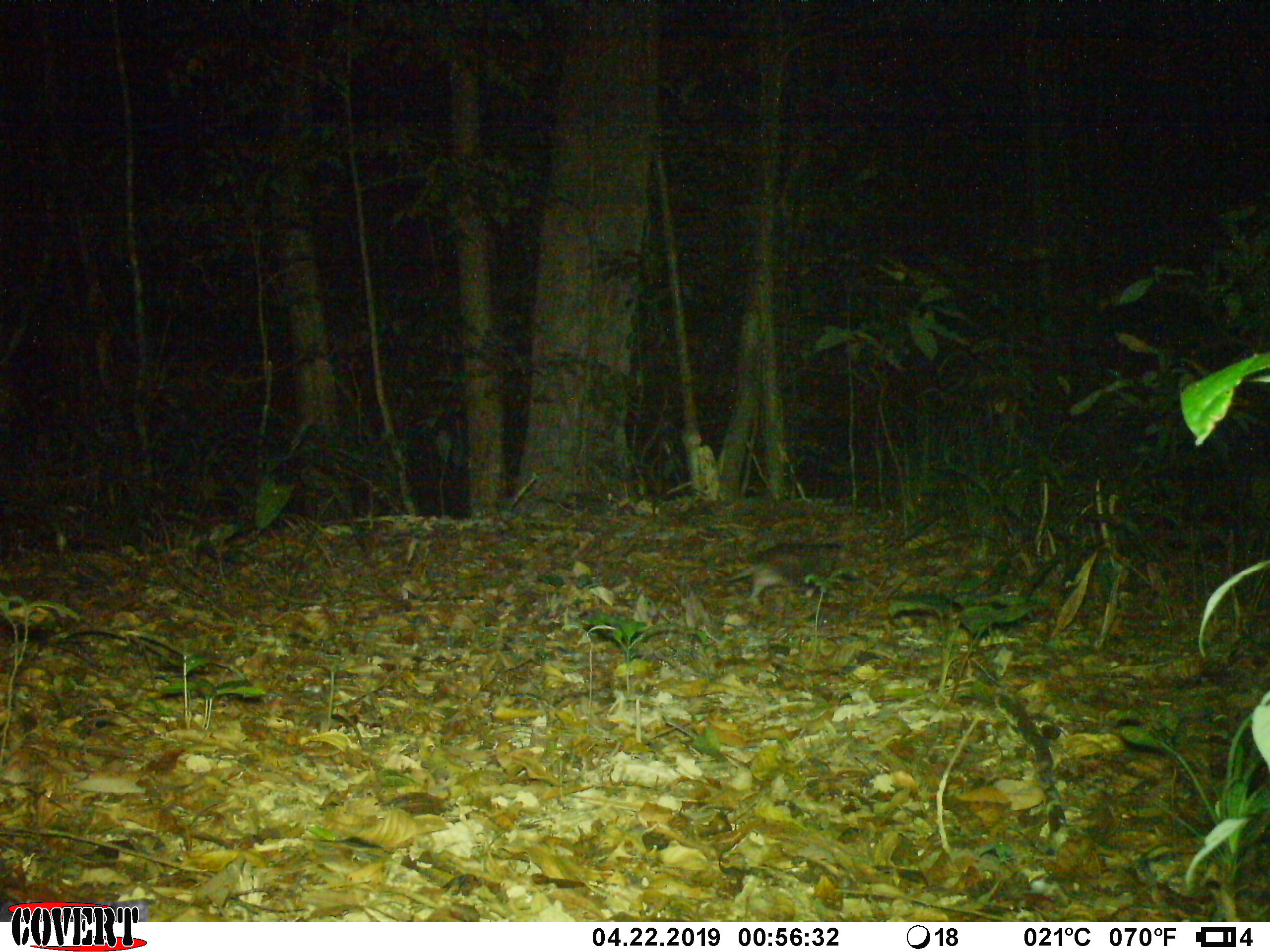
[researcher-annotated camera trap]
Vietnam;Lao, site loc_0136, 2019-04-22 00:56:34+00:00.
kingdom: Animalia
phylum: Chordata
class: Mammalia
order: Rodentia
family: Echimyidae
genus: Dactylomys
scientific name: Dactylomys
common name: bamboo rat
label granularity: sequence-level